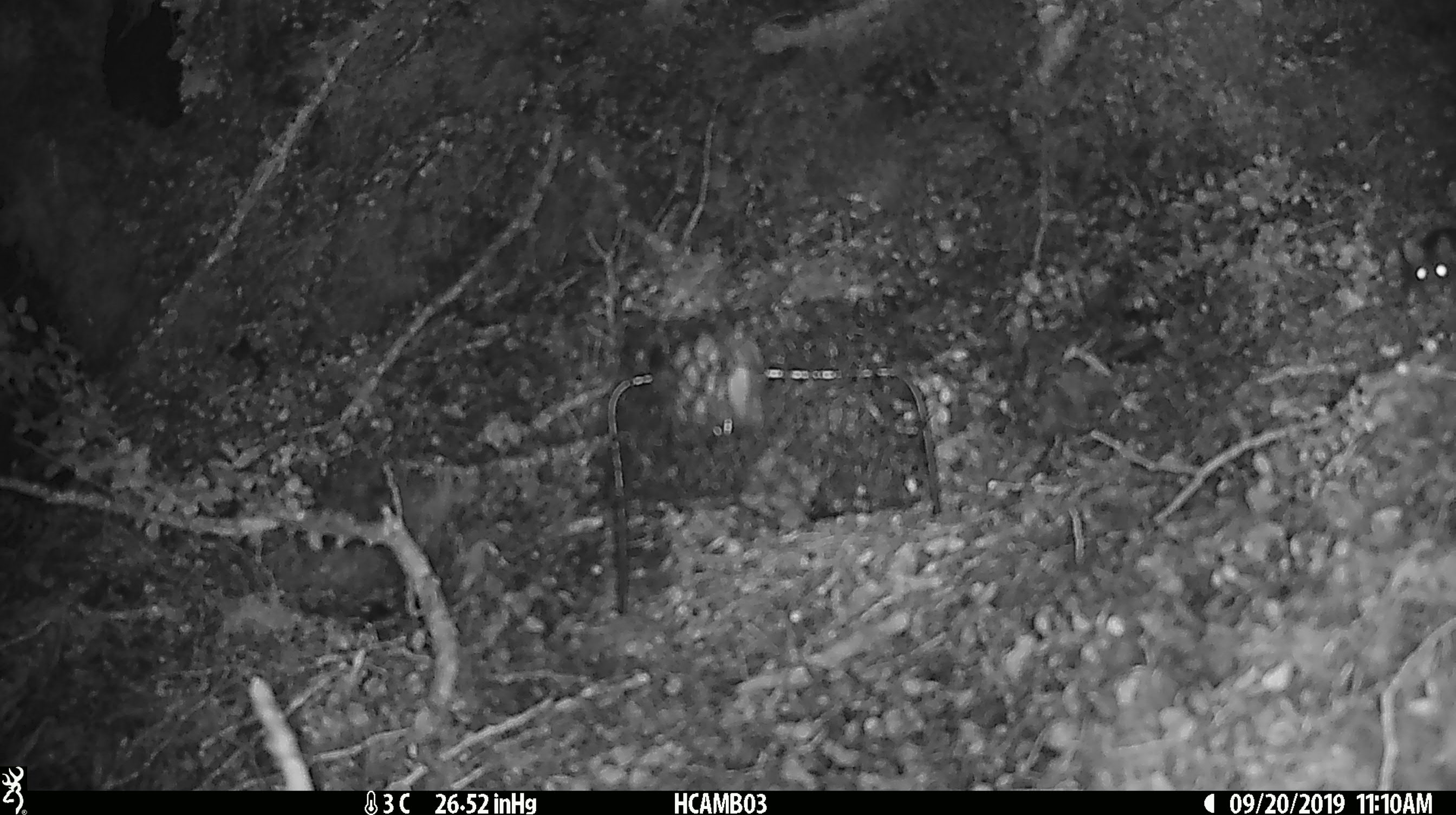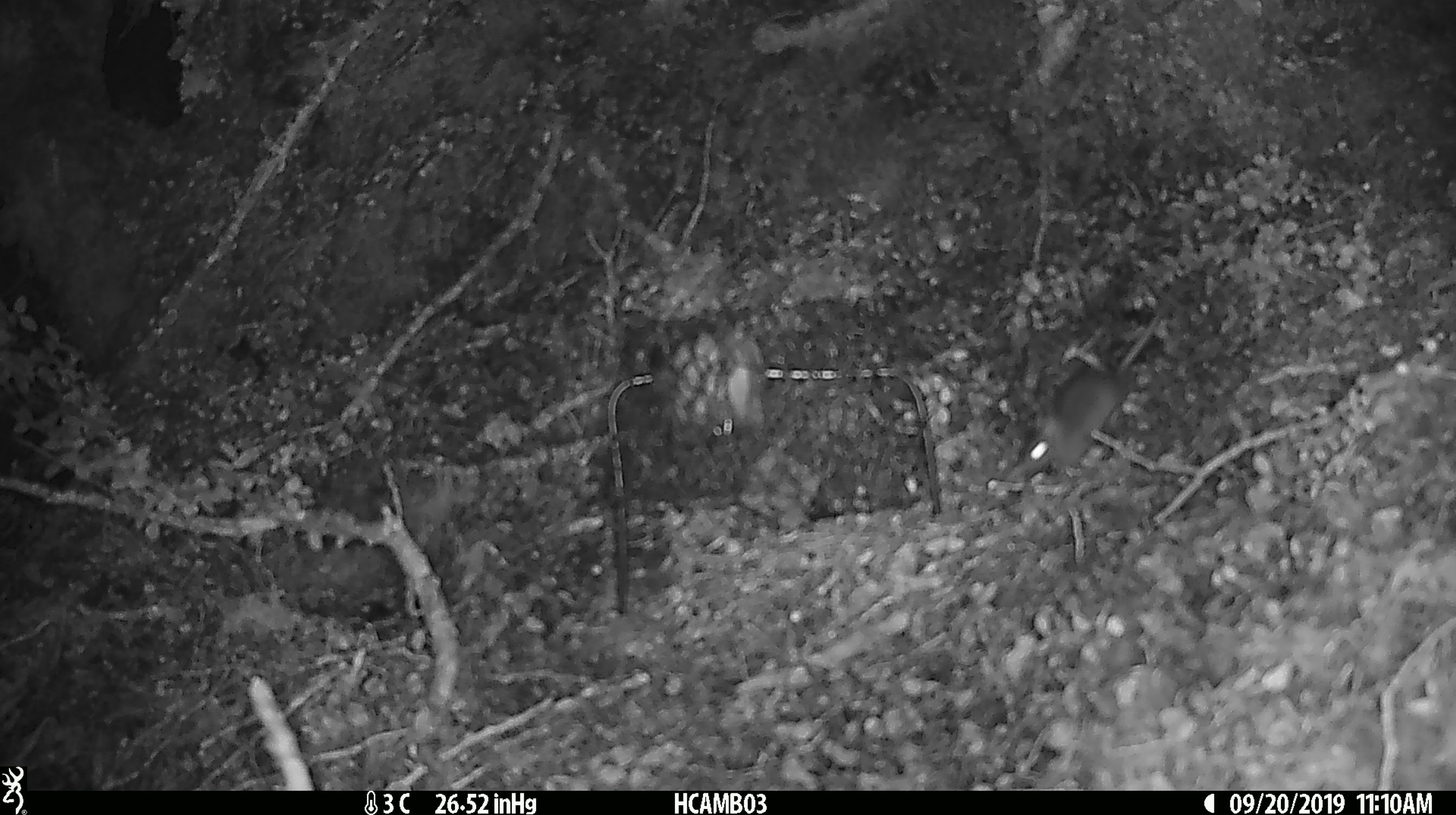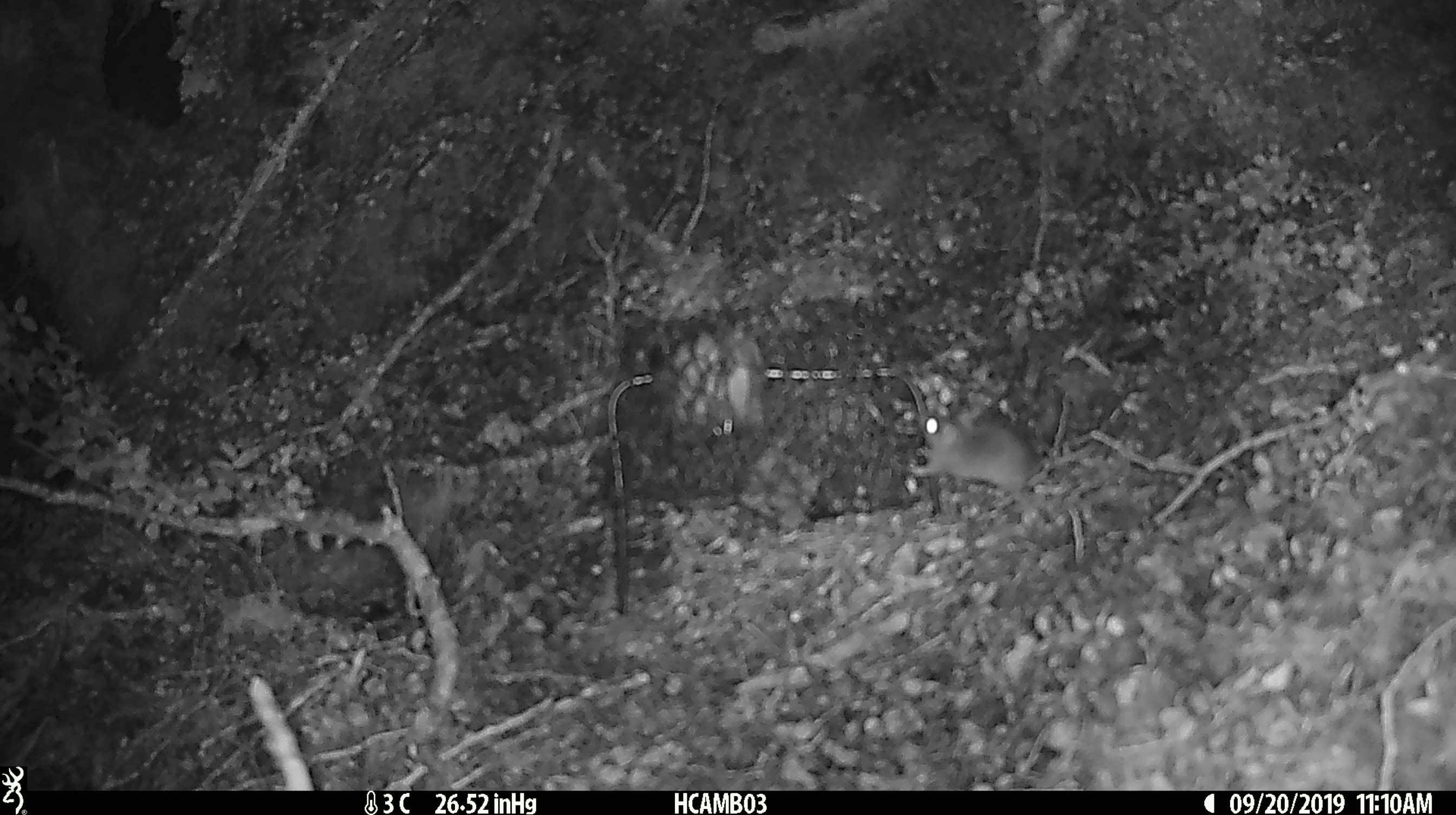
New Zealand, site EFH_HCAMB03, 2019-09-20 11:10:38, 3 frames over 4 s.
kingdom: Animalia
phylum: Chordata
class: Mammalia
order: Rodentia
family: Muridae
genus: Mus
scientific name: Mus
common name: mouse